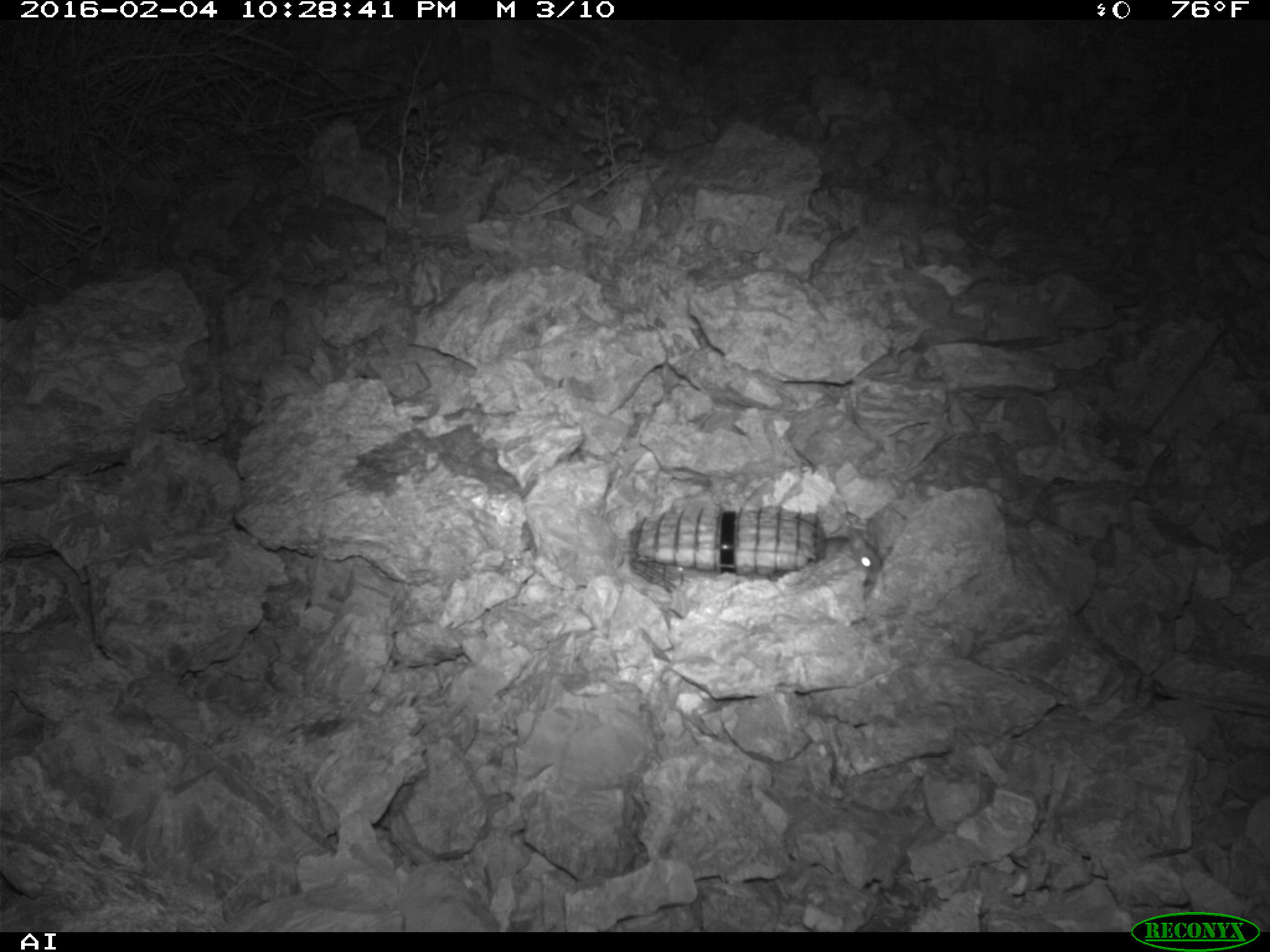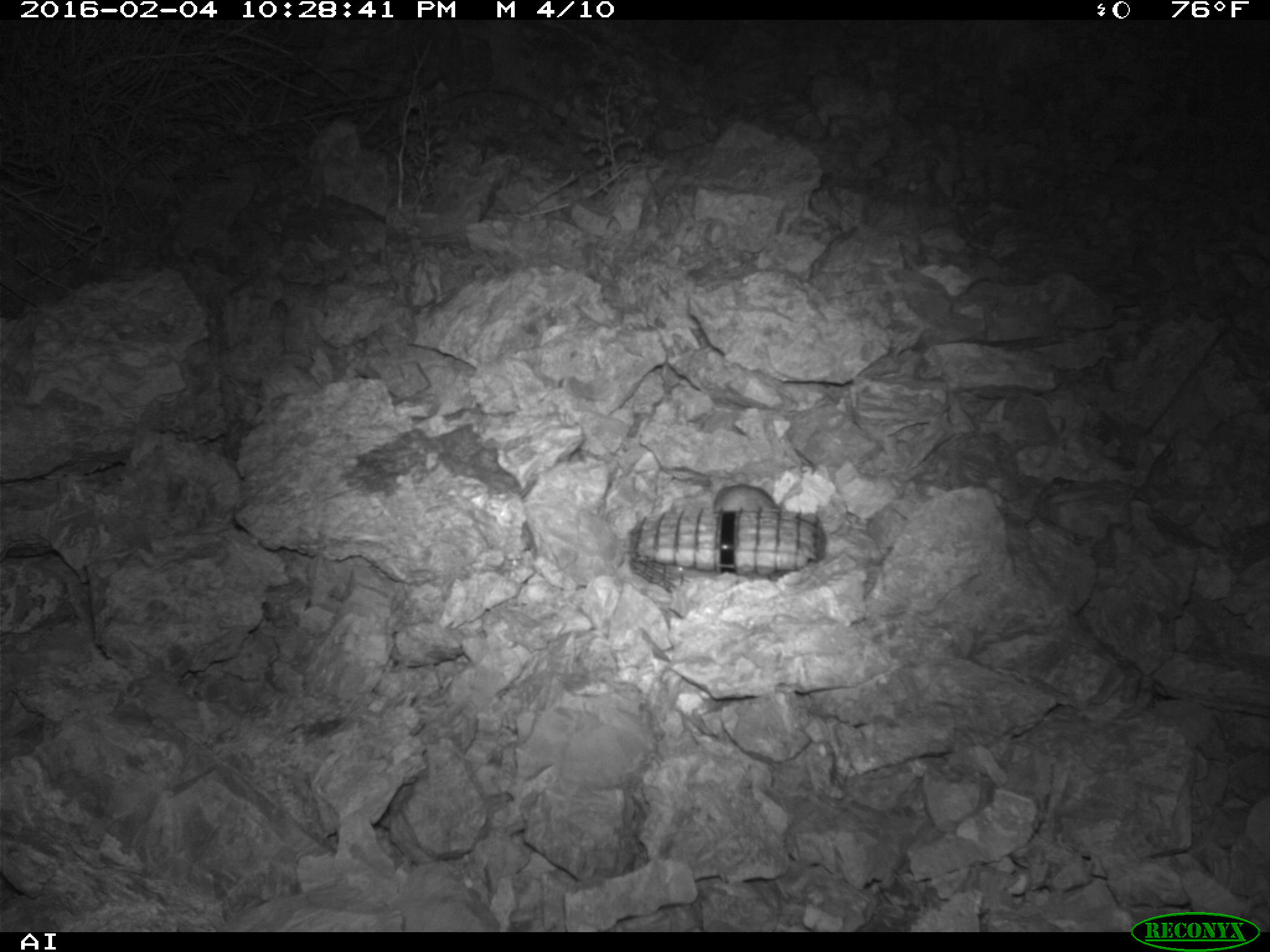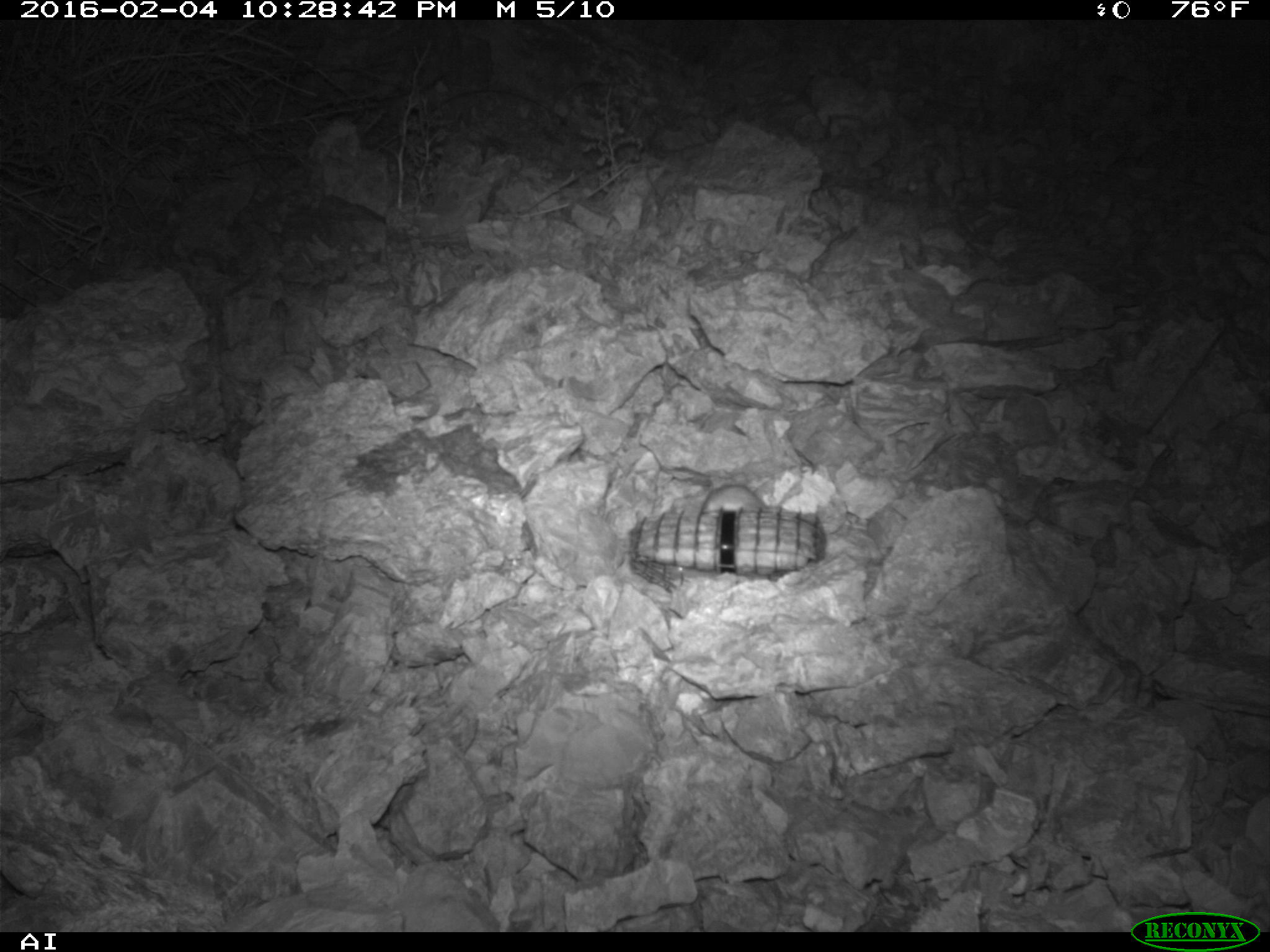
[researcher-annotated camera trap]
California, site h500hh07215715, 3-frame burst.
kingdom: Animalia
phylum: Chordata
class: Mammalia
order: Rodentia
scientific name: Rodentia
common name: rodent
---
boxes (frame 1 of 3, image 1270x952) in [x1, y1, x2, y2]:
rodent: [823, 526, 882, 583]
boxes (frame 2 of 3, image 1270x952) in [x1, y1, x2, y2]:
rodent: [713, 483, 776, 511]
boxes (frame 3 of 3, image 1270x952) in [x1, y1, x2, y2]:
rodent: [699, 483, 766, 513]